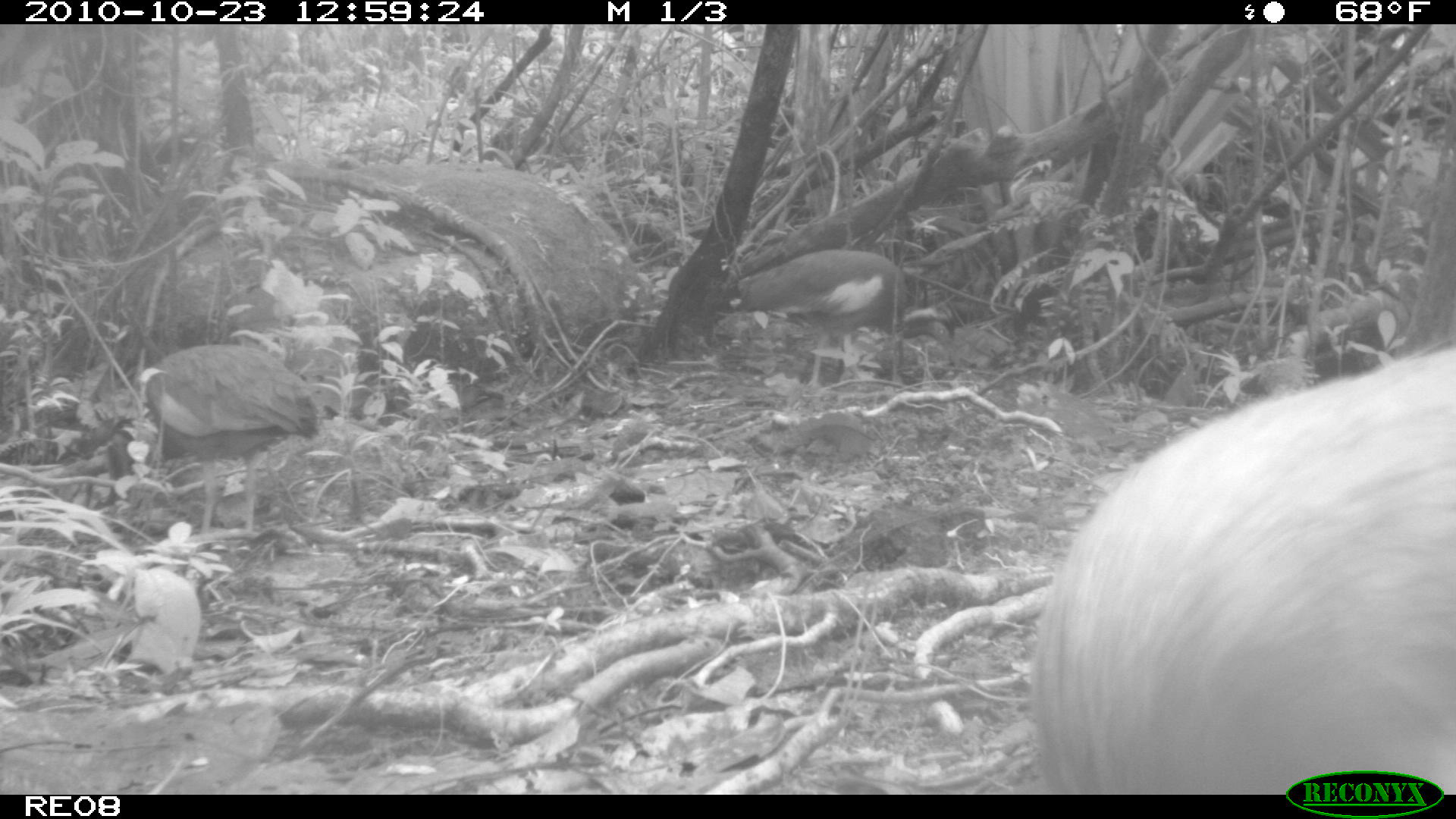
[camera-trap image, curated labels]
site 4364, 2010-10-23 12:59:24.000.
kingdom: Animalia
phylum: Chordata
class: Aves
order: Pelecaniformes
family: Threskiornithidae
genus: Lophotibis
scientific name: Lophotibis cristata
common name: madagascan ibis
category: lophotibis cristataa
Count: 1.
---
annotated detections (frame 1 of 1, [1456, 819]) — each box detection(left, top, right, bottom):
lophotibis cristataa: detection(1026, 346, 1456, 795); detection(137, 343, 320, 543); detection(734, 247, 956, 387)